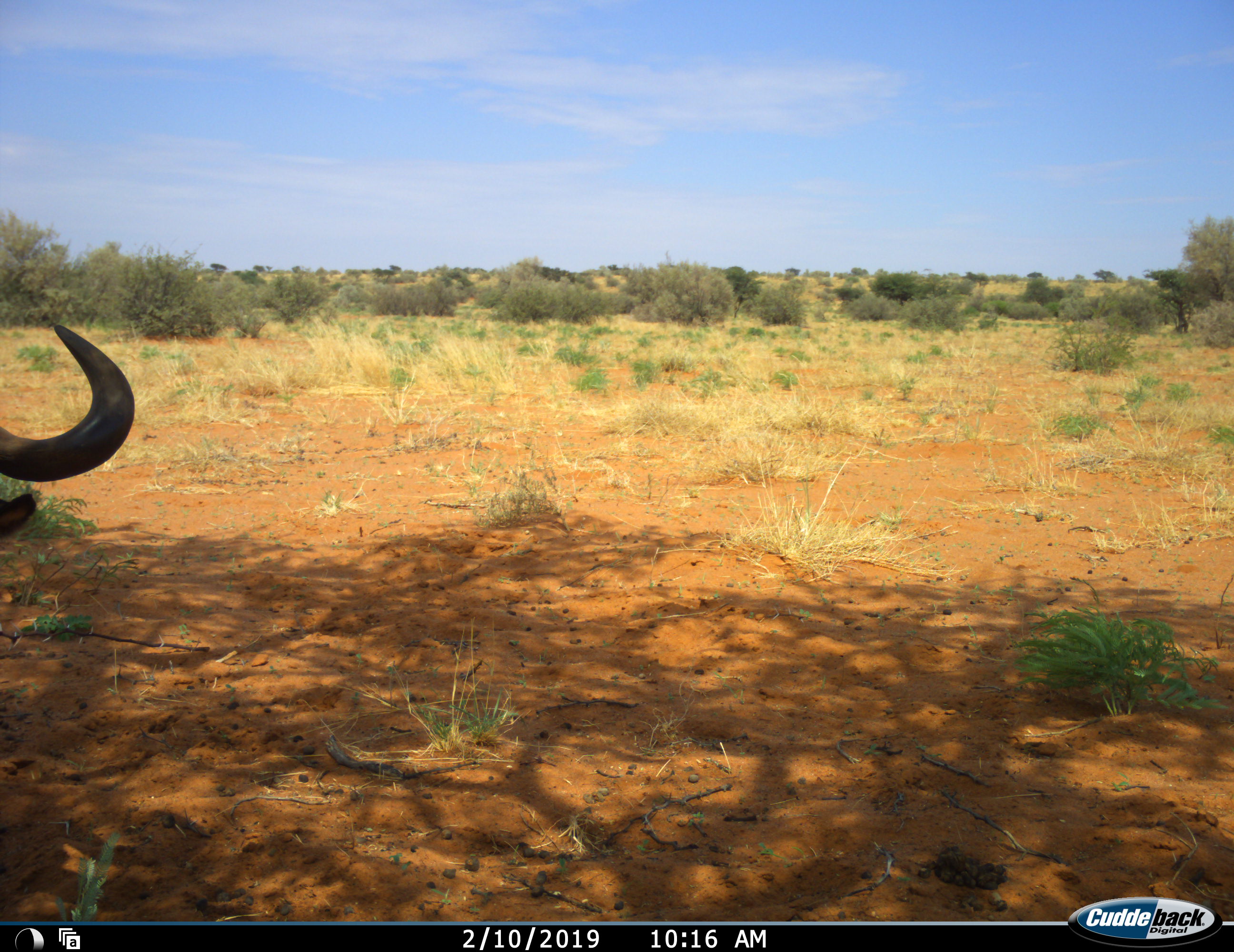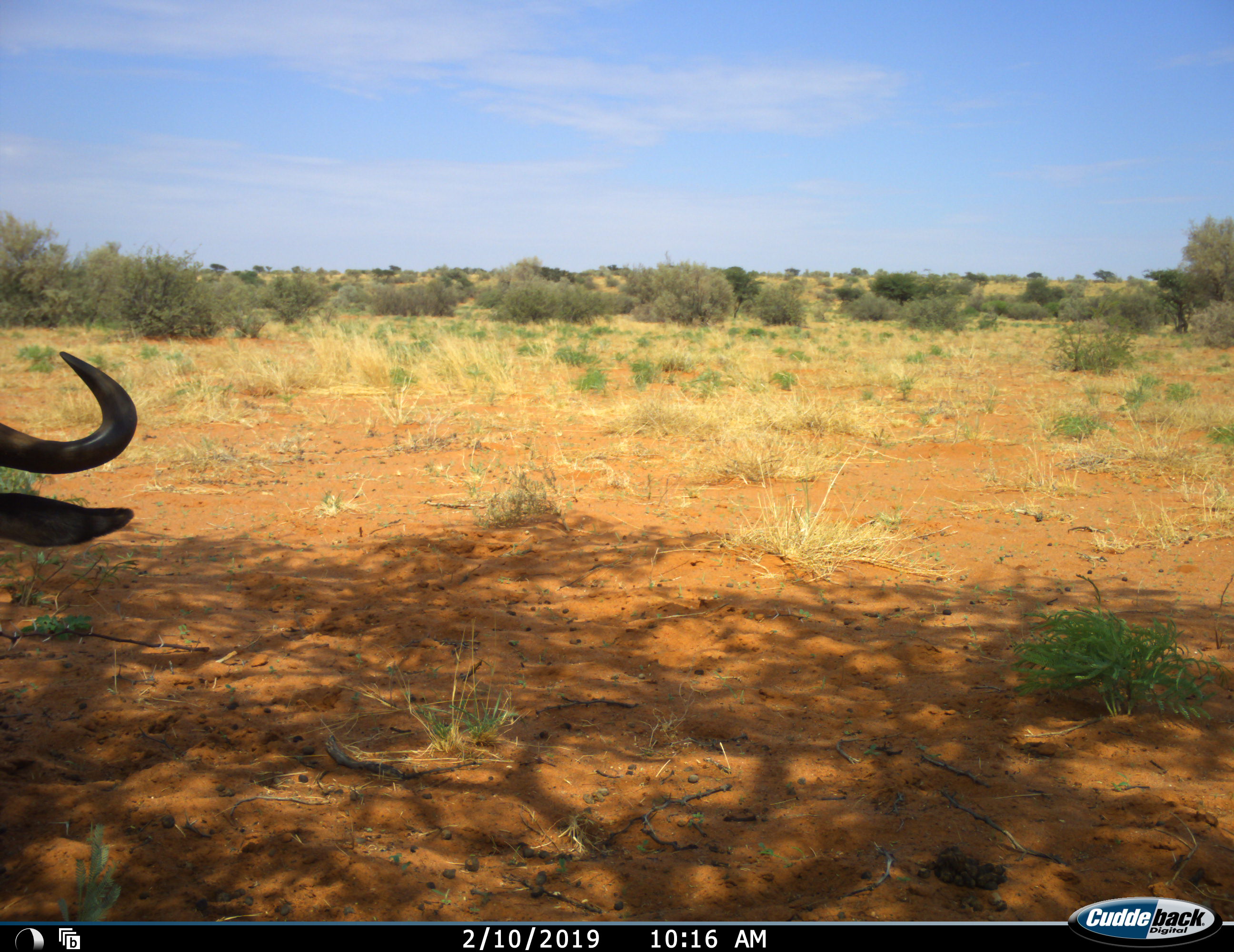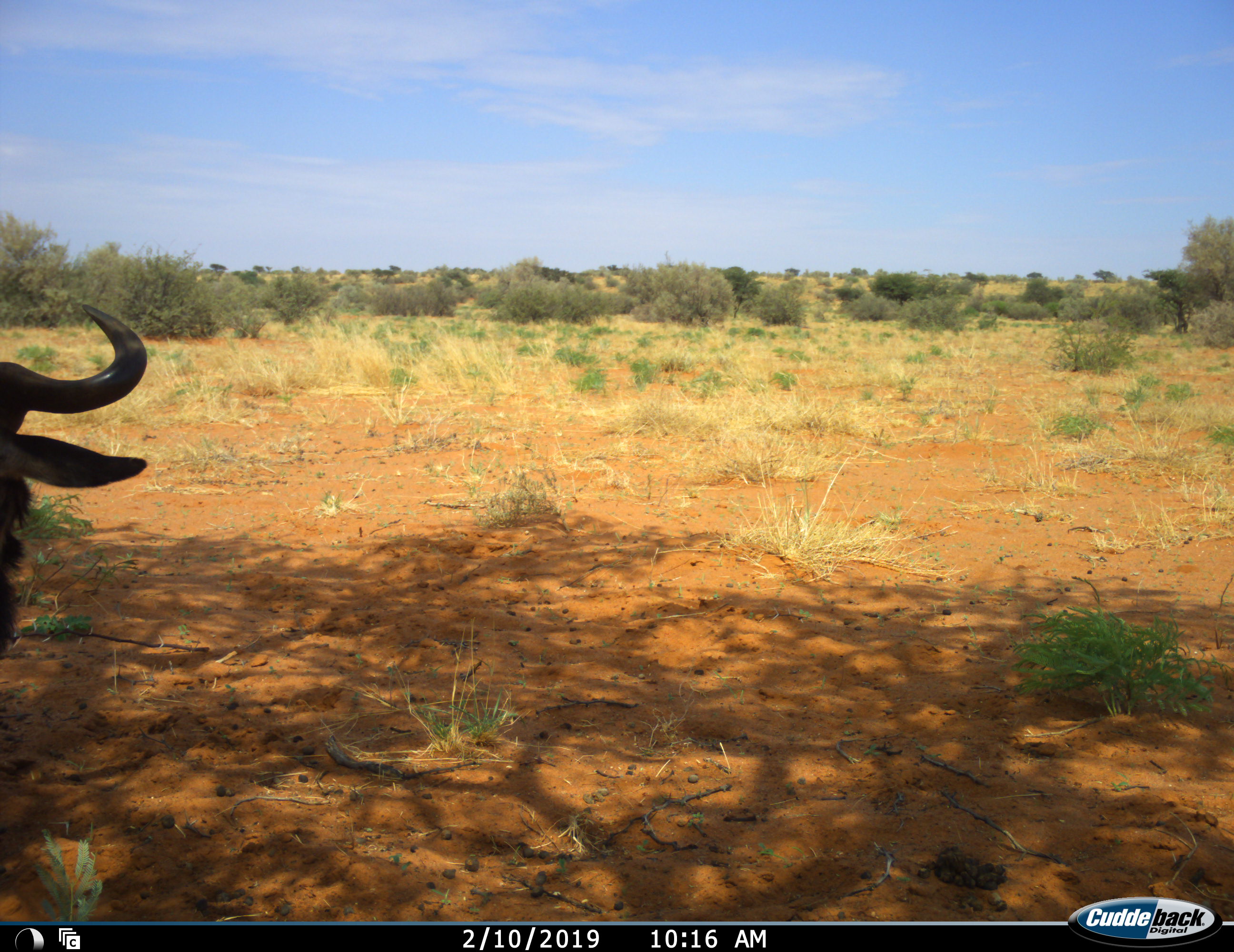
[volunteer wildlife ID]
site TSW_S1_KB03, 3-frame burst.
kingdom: Animalia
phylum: Chordata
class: Mammalia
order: Artiodactyla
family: Bovidae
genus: Connochaetes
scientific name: Connochaetes taurinus taurinus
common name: blue wildebeest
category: wildebeestblue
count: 1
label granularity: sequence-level